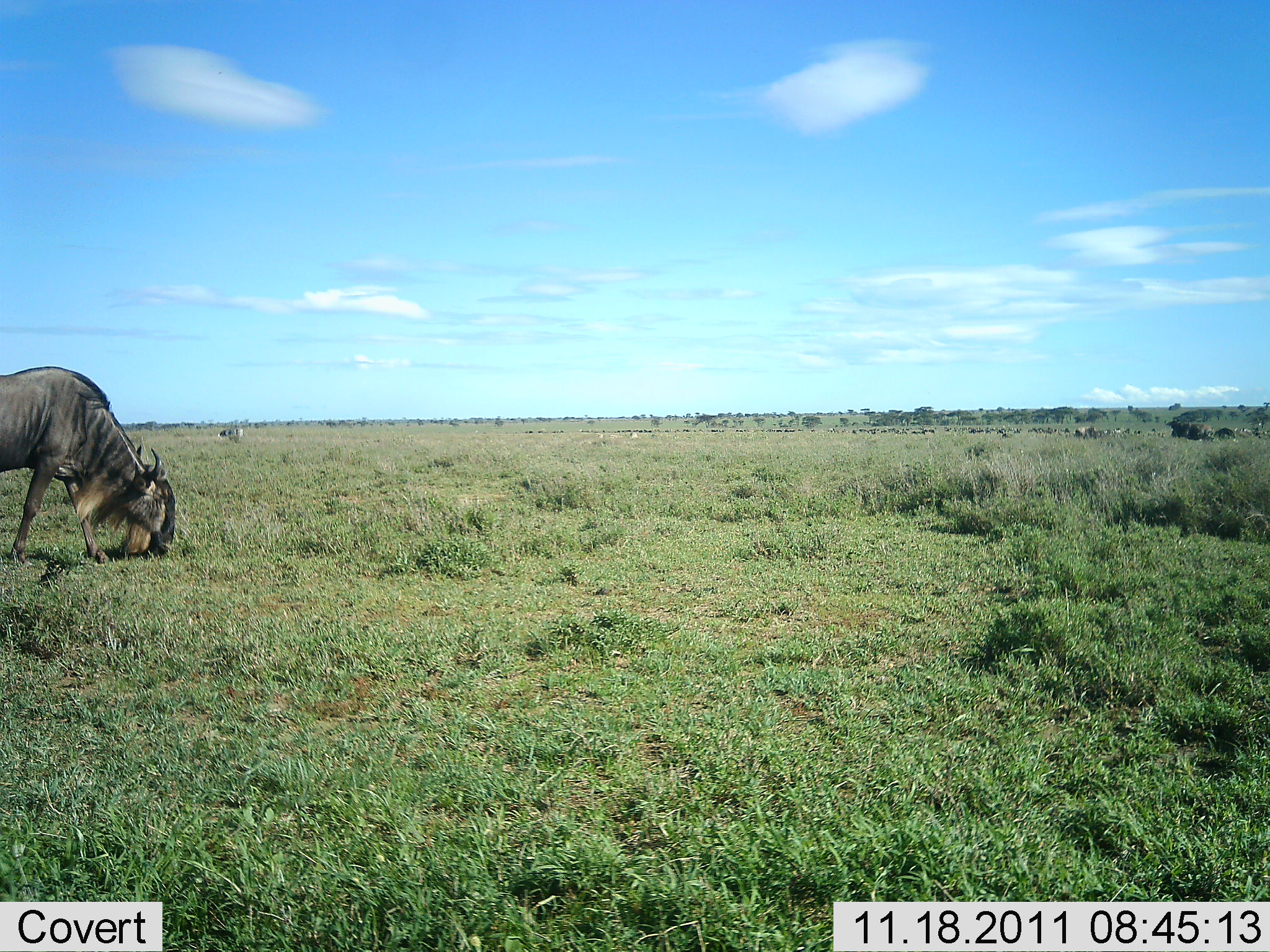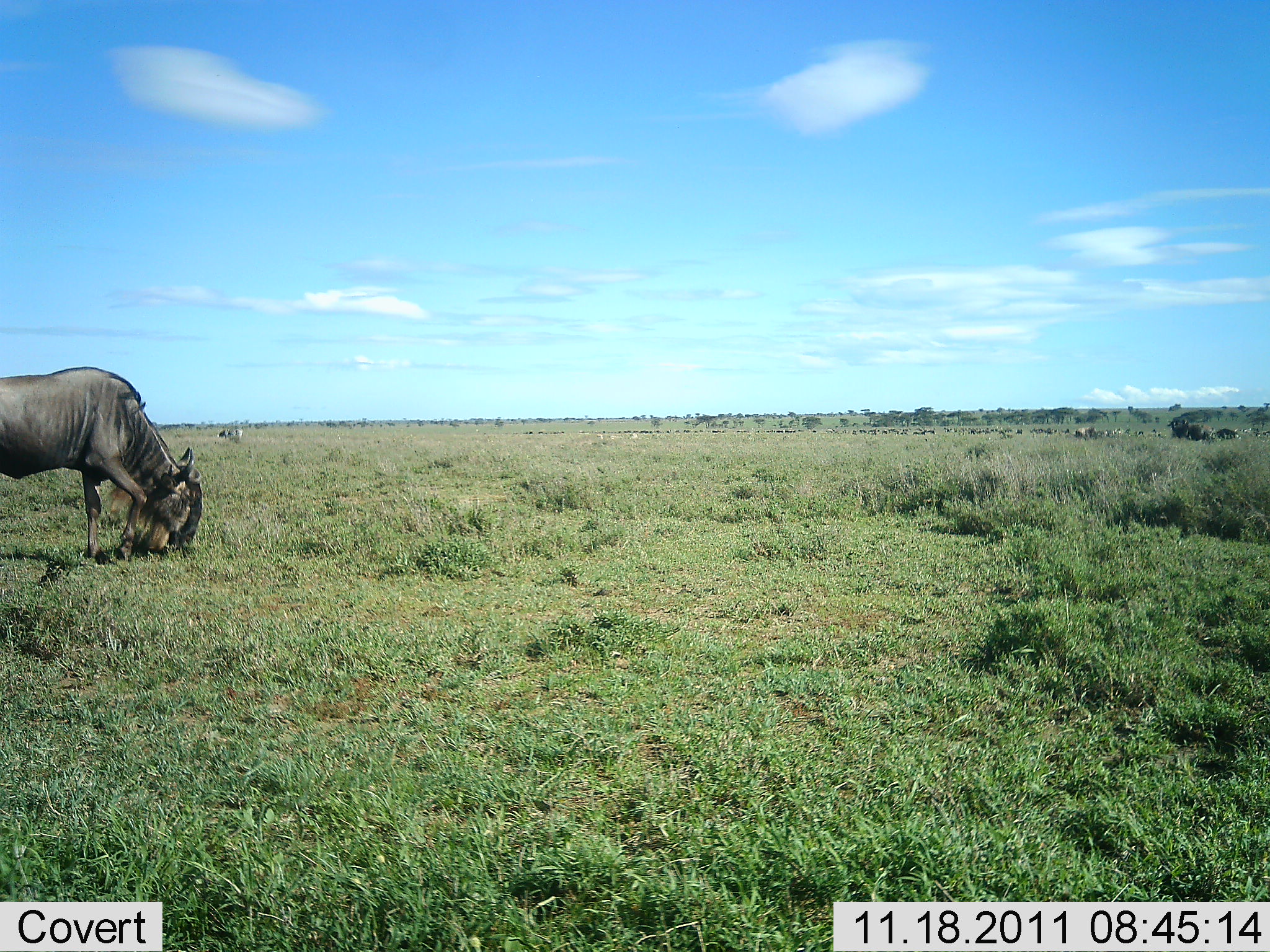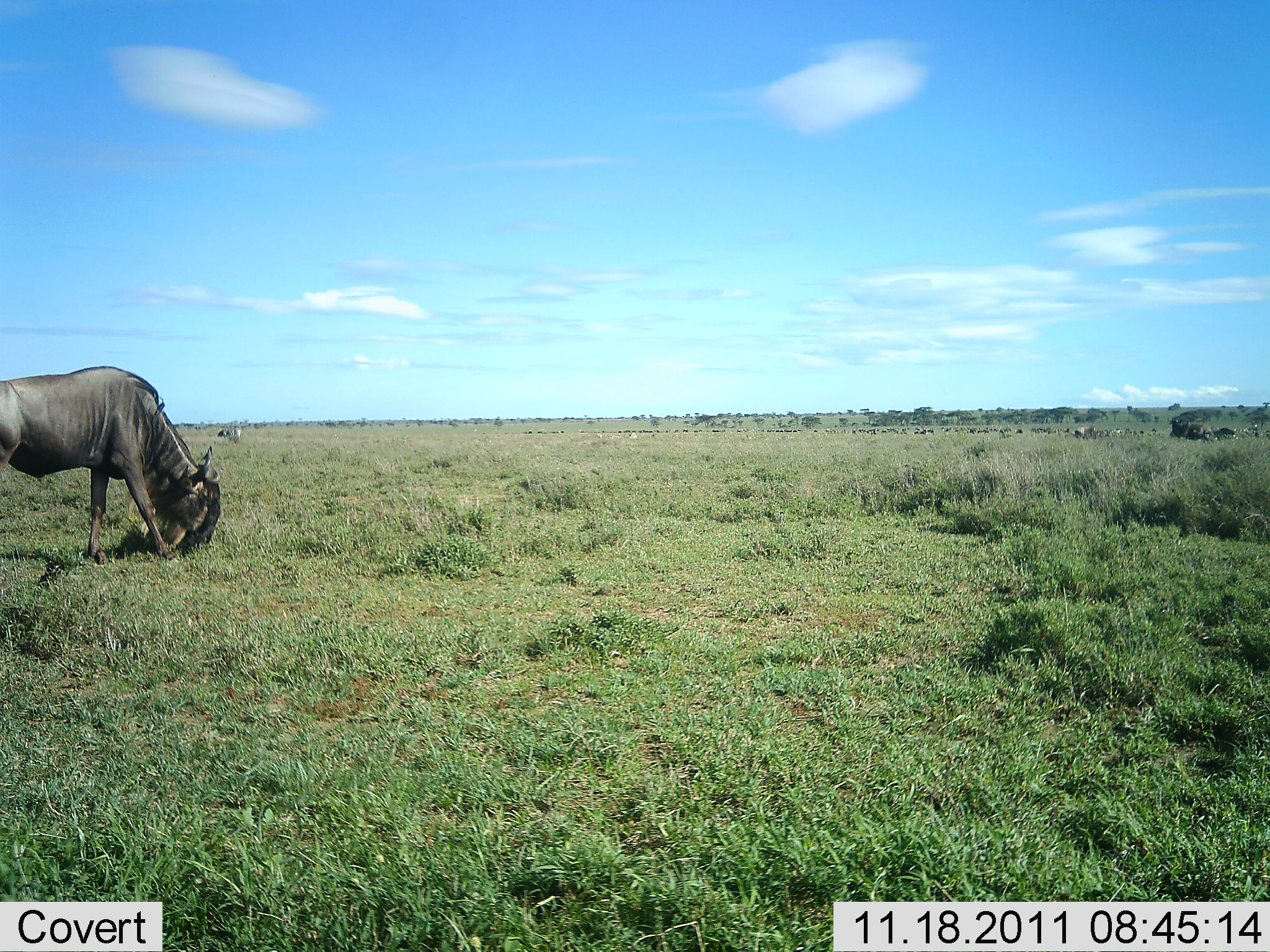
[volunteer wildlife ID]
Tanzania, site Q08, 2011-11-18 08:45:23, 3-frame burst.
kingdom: Animalia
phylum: Chordata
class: Mammalia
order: Artiodactyla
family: Bovidae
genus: Connochaetes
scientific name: Connochaetes taurinus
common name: blue wildebeest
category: wildebeest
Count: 1.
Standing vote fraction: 31%.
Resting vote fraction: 0%.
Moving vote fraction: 23%.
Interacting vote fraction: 0%.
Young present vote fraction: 0%.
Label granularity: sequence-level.